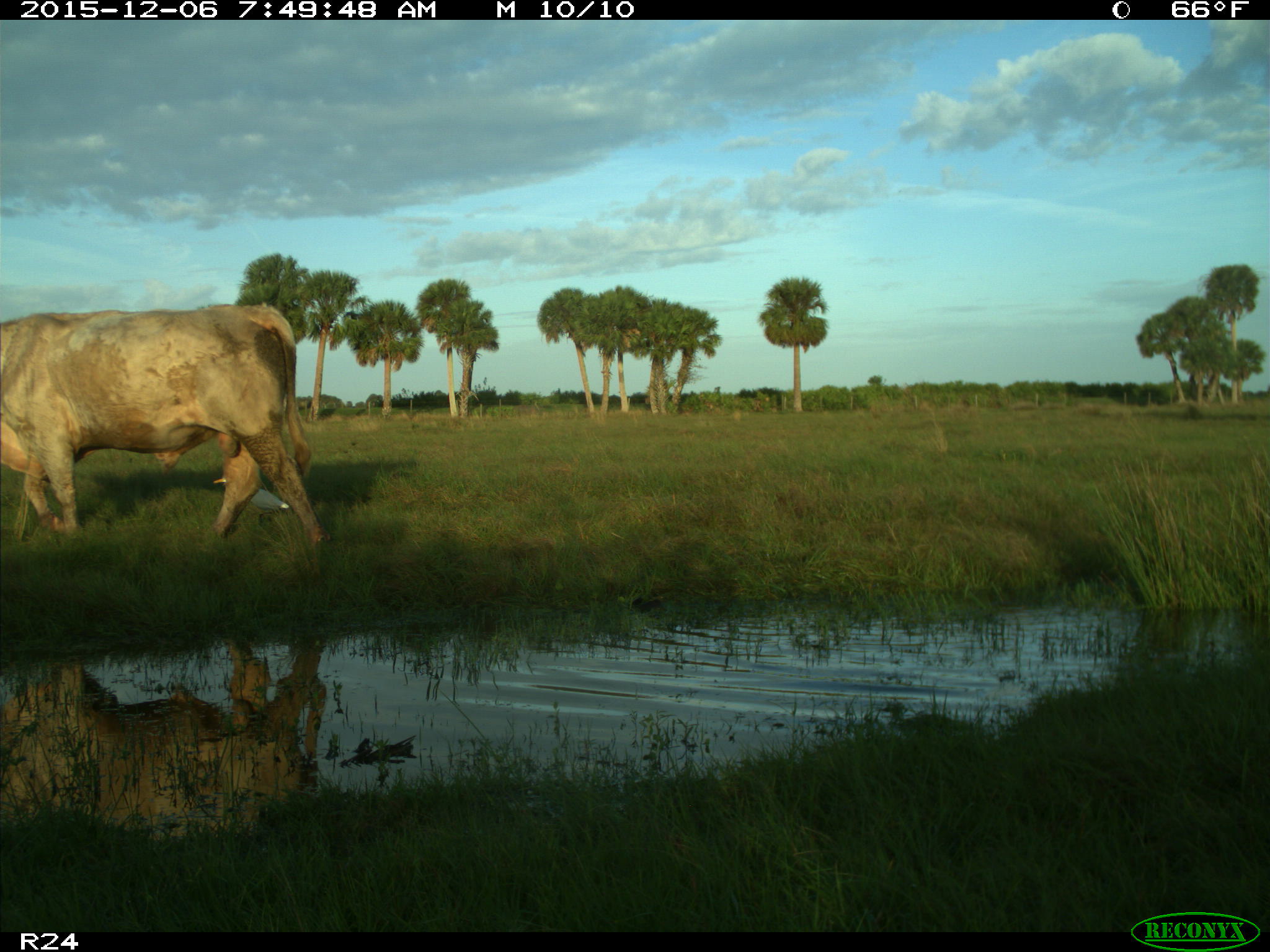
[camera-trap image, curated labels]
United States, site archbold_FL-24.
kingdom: Animalia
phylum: Chordata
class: Mammalia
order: Artiodactyla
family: Bovidae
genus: Bos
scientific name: Bos taurus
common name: domestic cow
Bos taurus (domestic cow).